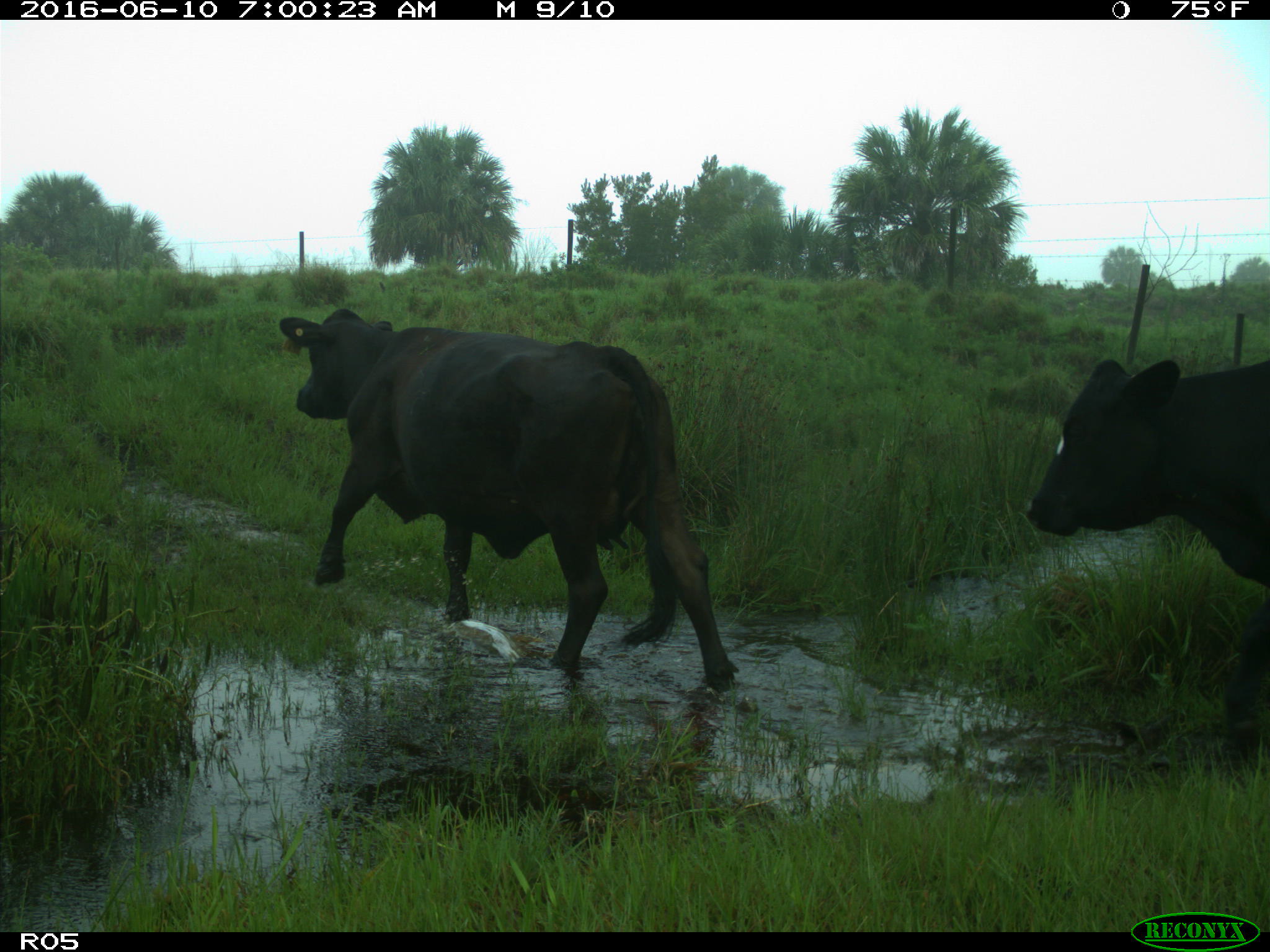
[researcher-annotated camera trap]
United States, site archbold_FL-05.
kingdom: Animalia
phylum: Chordata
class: Mammalia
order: Artiodactyla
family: Bovidae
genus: Bos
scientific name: Bos taurus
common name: domestic cow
Bos taurus (domestic cow).